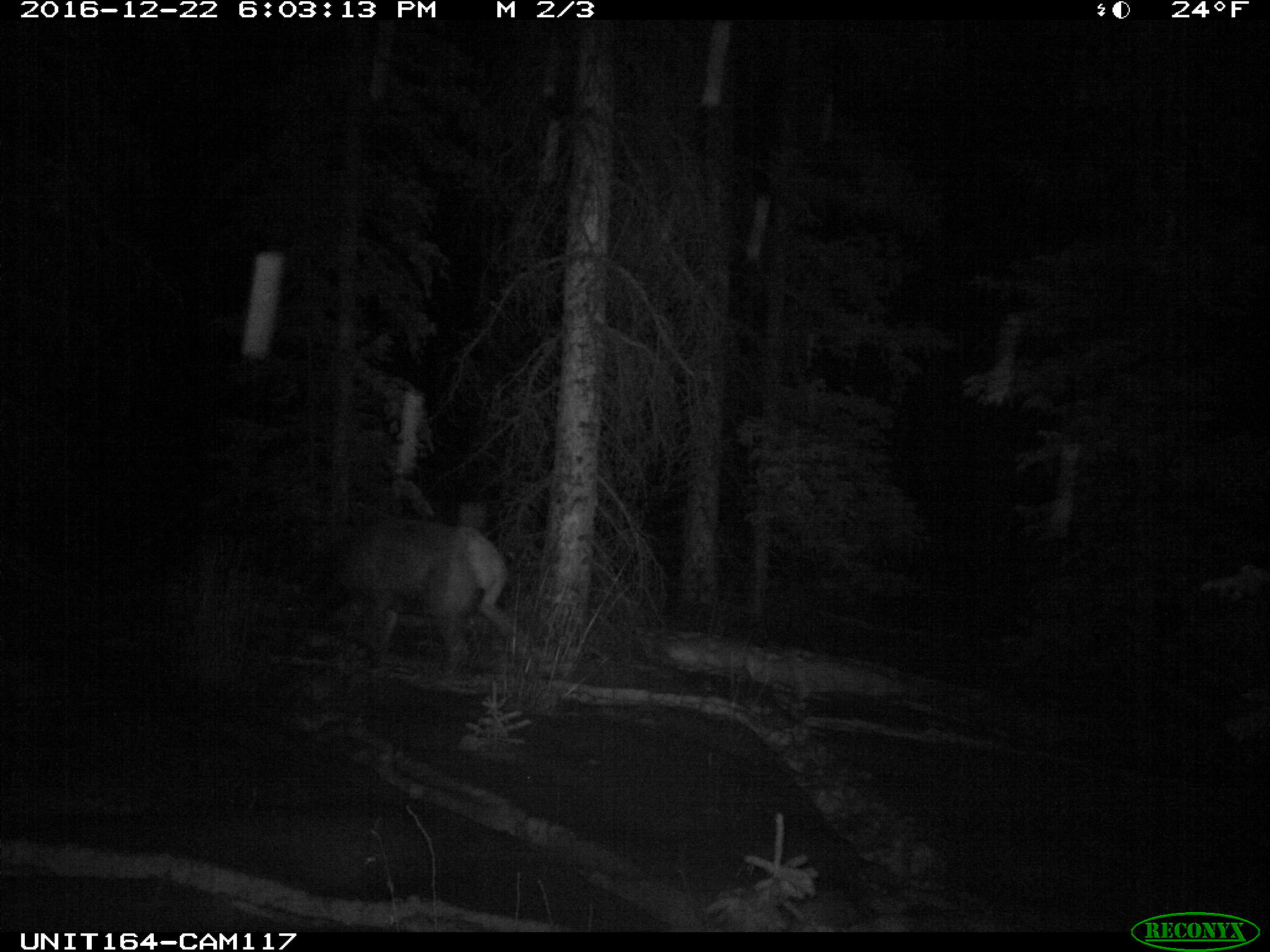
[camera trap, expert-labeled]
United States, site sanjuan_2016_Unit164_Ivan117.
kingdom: Animalia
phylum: Chordata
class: Mammalia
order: Artiodactyla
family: Cervidae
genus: Cervus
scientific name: Cervus elaphus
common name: red deer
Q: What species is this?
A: Cervus elaphus (red deer).